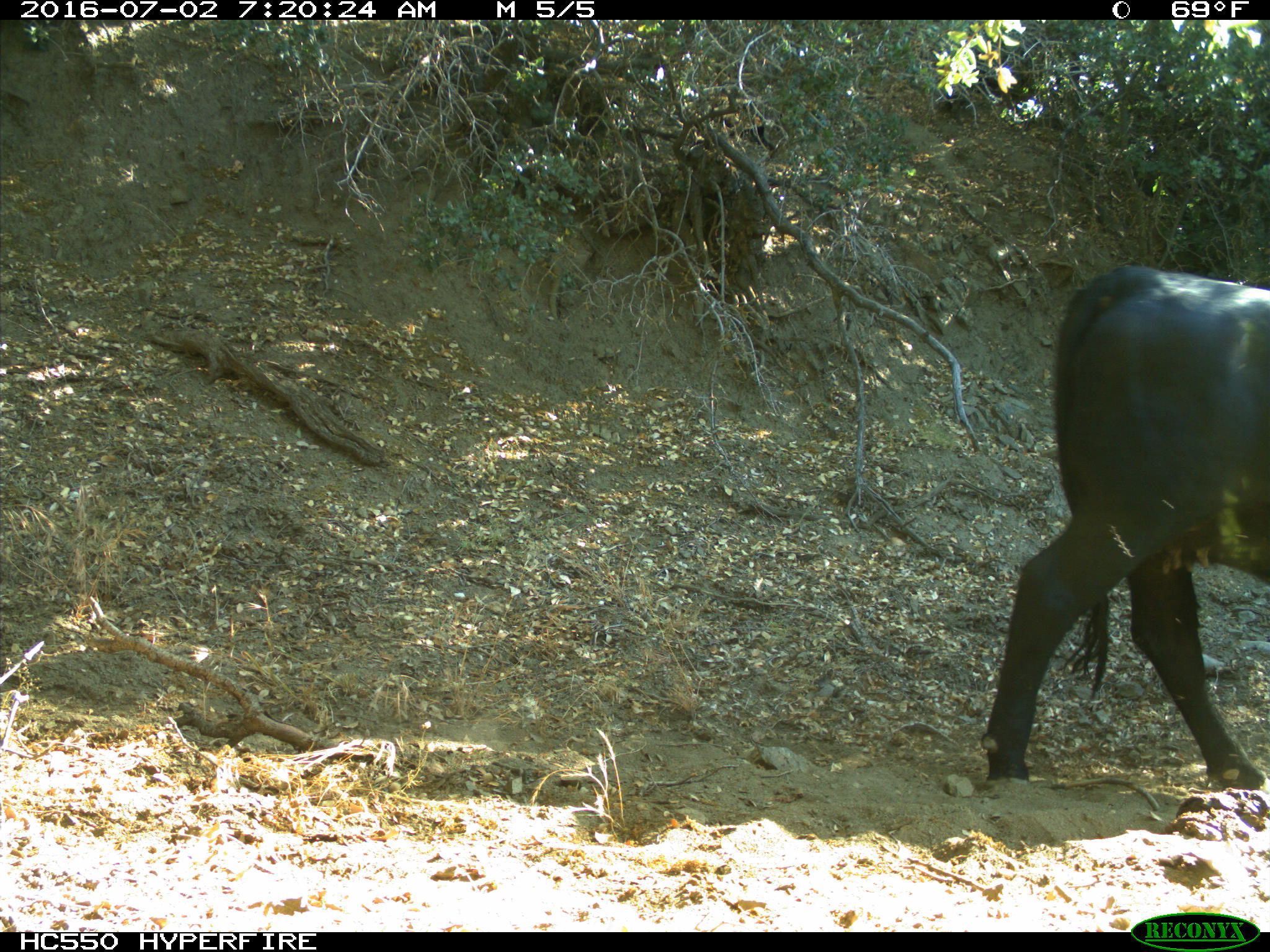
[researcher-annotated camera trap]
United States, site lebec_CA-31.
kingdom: Animalia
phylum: Chordata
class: Mammalia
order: Artiodactyla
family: Bovidae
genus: Bos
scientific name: Bos taurus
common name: domestic cow